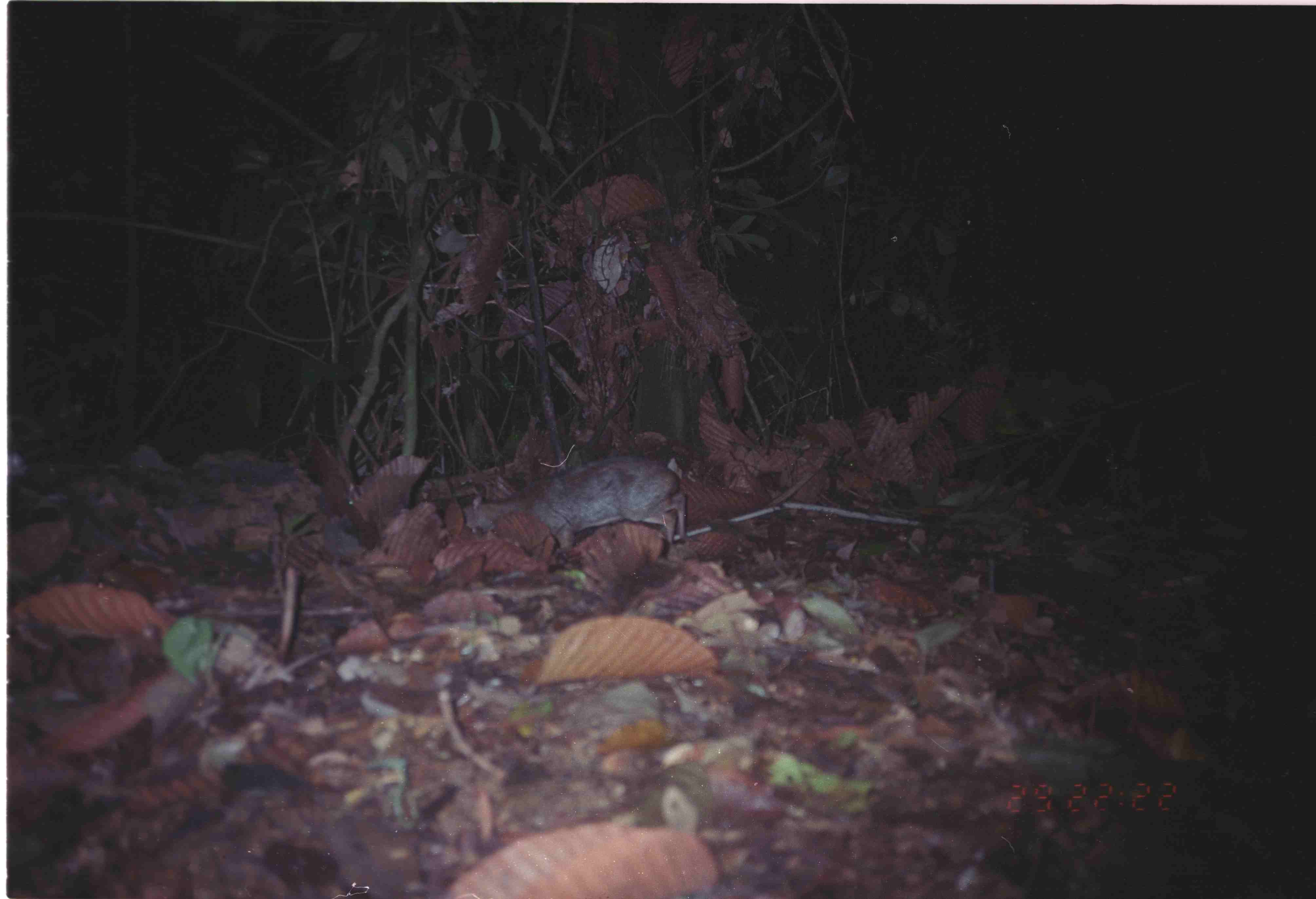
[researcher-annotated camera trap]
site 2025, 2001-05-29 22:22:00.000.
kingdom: Animalia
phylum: Chordata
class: Mammalia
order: Artiodactyla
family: Tragulidae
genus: Tragulus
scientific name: Tragulus napu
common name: greater oriental chevrotain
Tragulus napu (greater oriental chevrotain), count 1.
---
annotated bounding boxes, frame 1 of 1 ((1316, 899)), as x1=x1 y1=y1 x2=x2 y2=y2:
tragulus napu: x1=455 y1=456 x2=689 y2=560